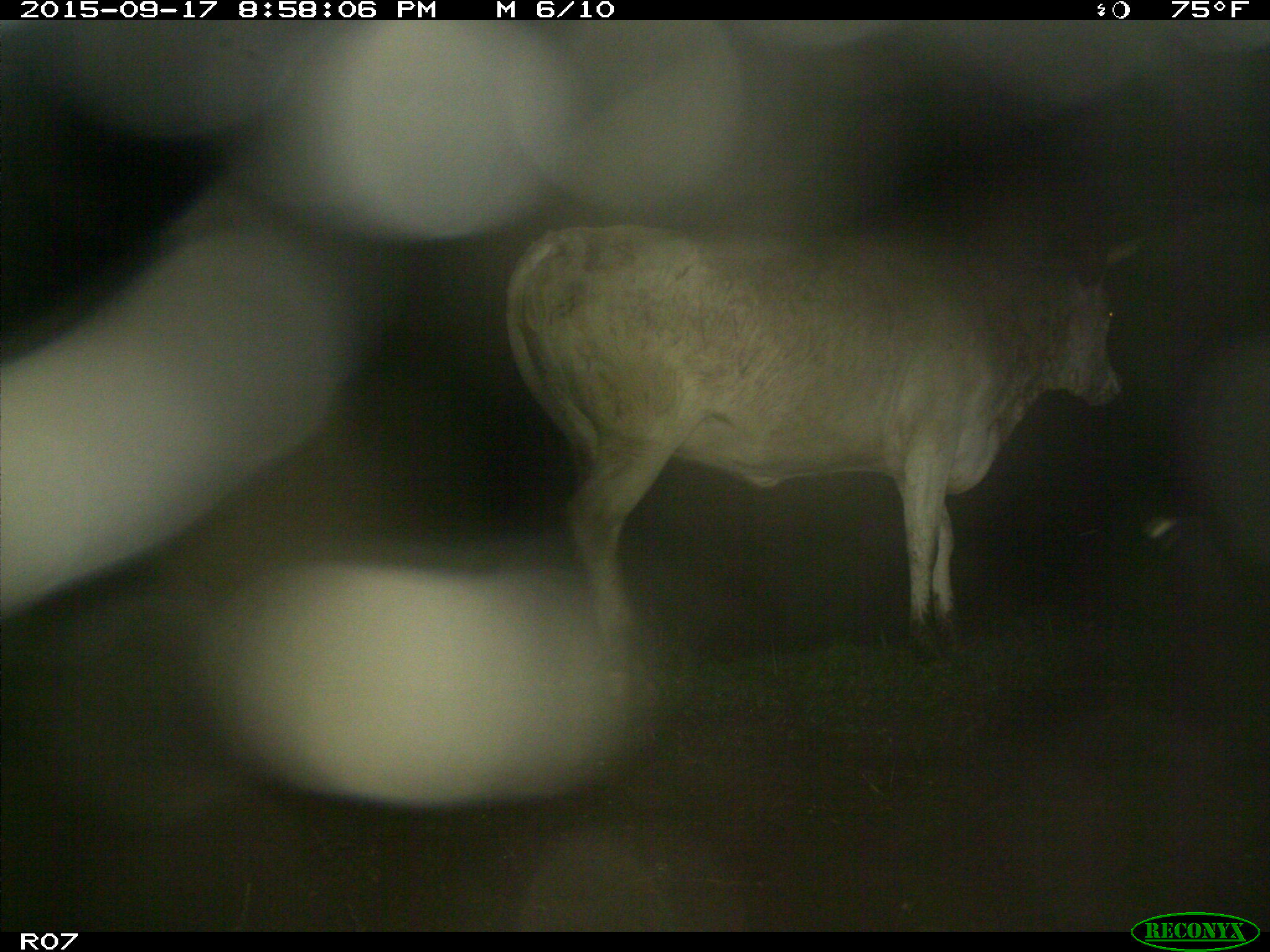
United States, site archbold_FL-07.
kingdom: Animalia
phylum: Chordata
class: Mammalia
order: Artiodactyla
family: Bovidae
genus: Bos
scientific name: Bos taurus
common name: domestic cow